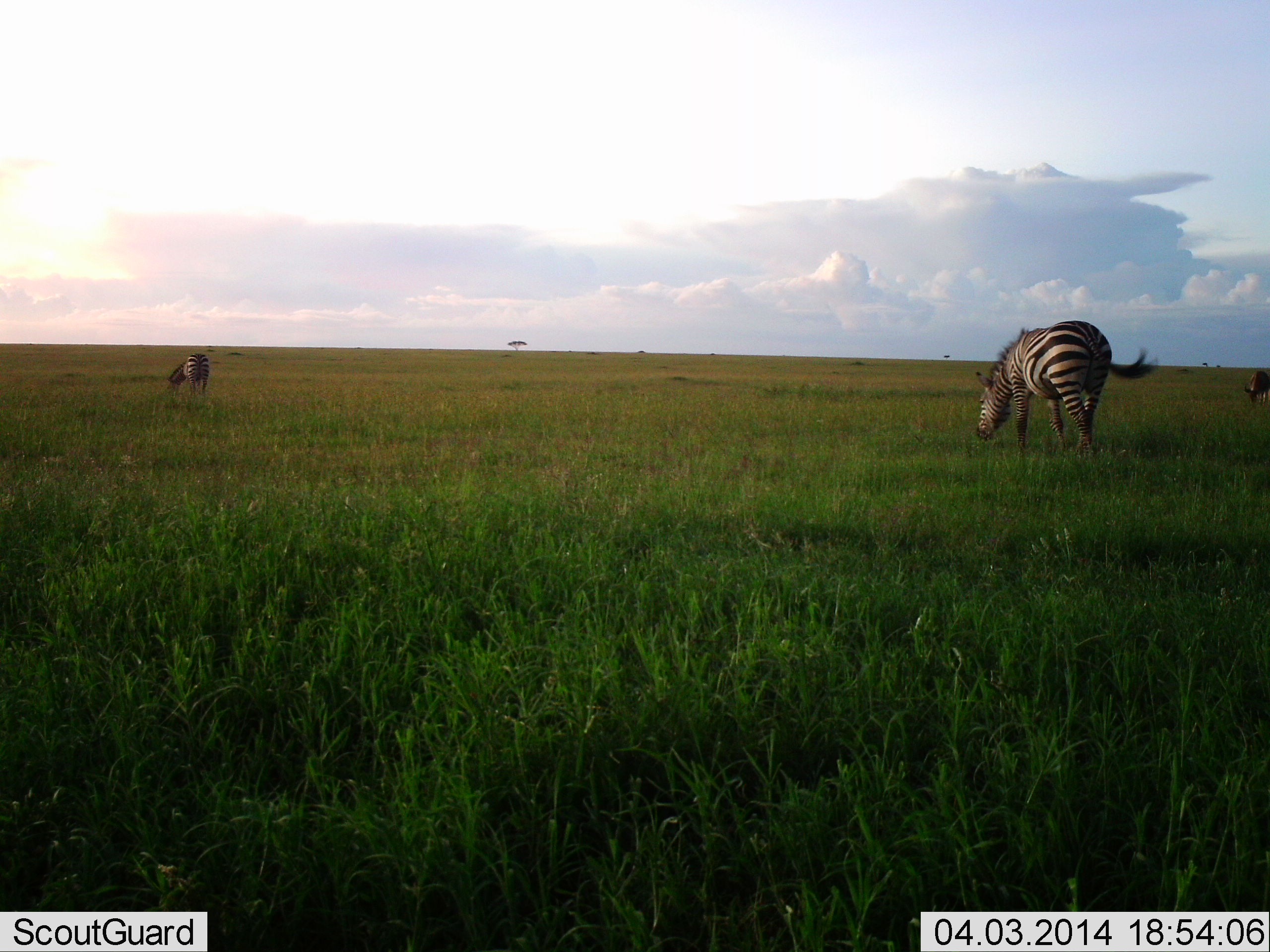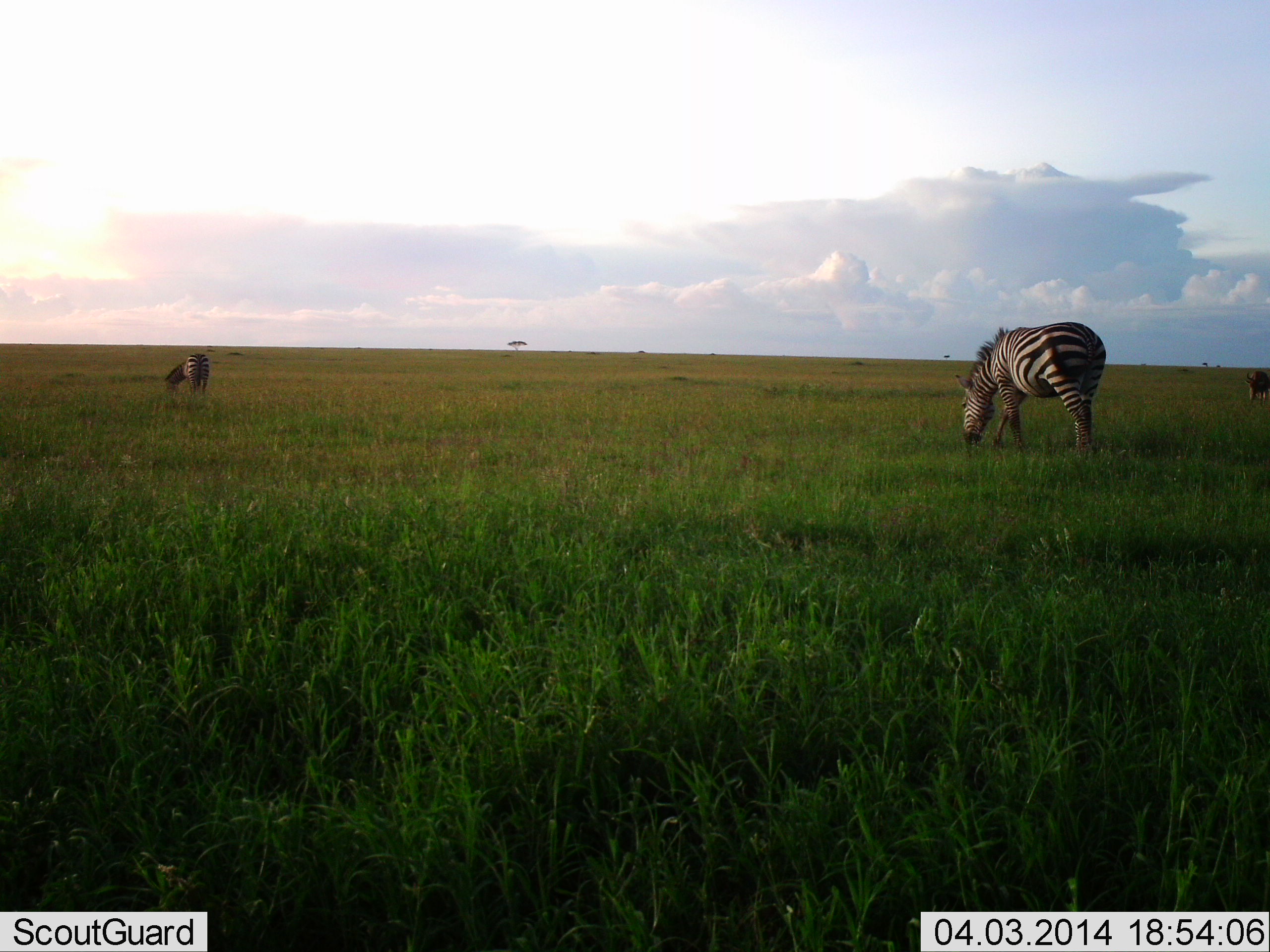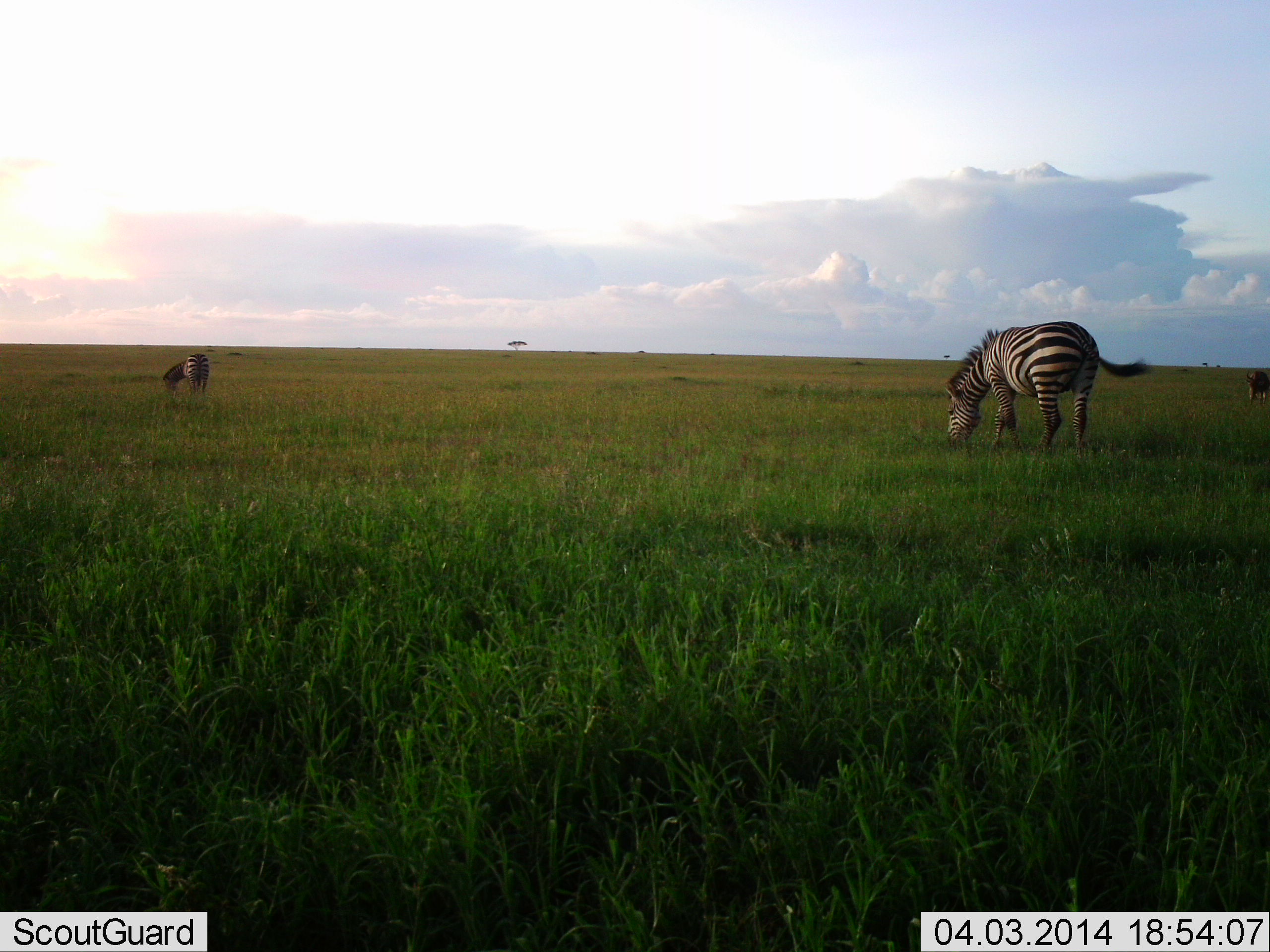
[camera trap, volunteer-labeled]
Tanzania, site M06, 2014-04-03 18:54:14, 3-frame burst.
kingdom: Animalia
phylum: Chordata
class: Mammalia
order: Perissodactyla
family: Equidae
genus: Equus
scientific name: Equus quagga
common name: plains zebra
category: zebra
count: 3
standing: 30%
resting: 0%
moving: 0%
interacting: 0%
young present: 0%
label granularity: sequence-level